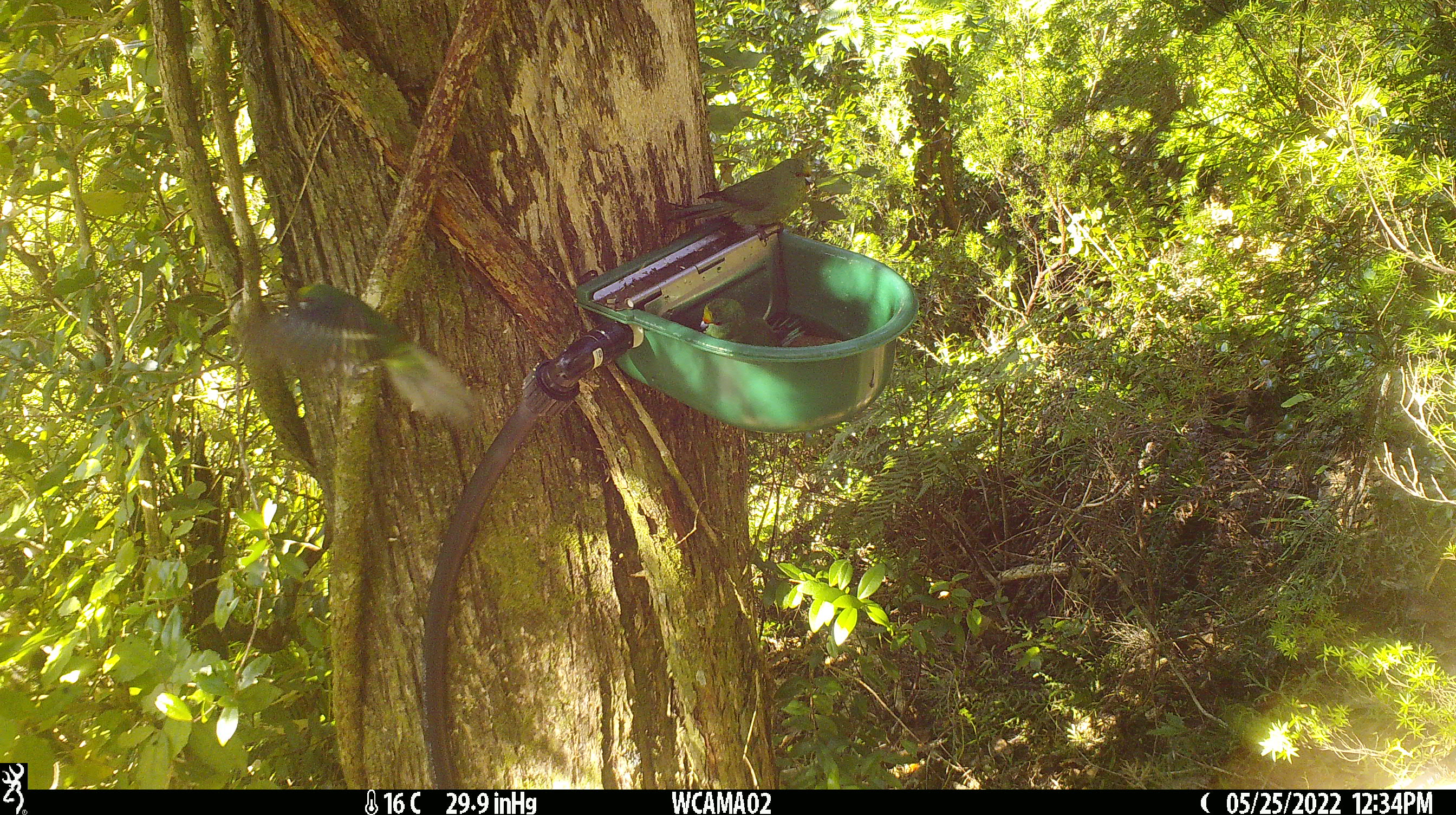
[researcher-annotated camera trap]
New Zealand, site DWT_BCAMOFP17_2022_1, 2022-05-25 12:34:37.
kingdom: Animalia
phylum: Chordata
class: Aves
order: Psittaciformes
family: Psittaculidae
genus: Cyanoramphus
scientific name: Cyanoramphus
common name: parakeet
Parakeet (Cyanoramphus).